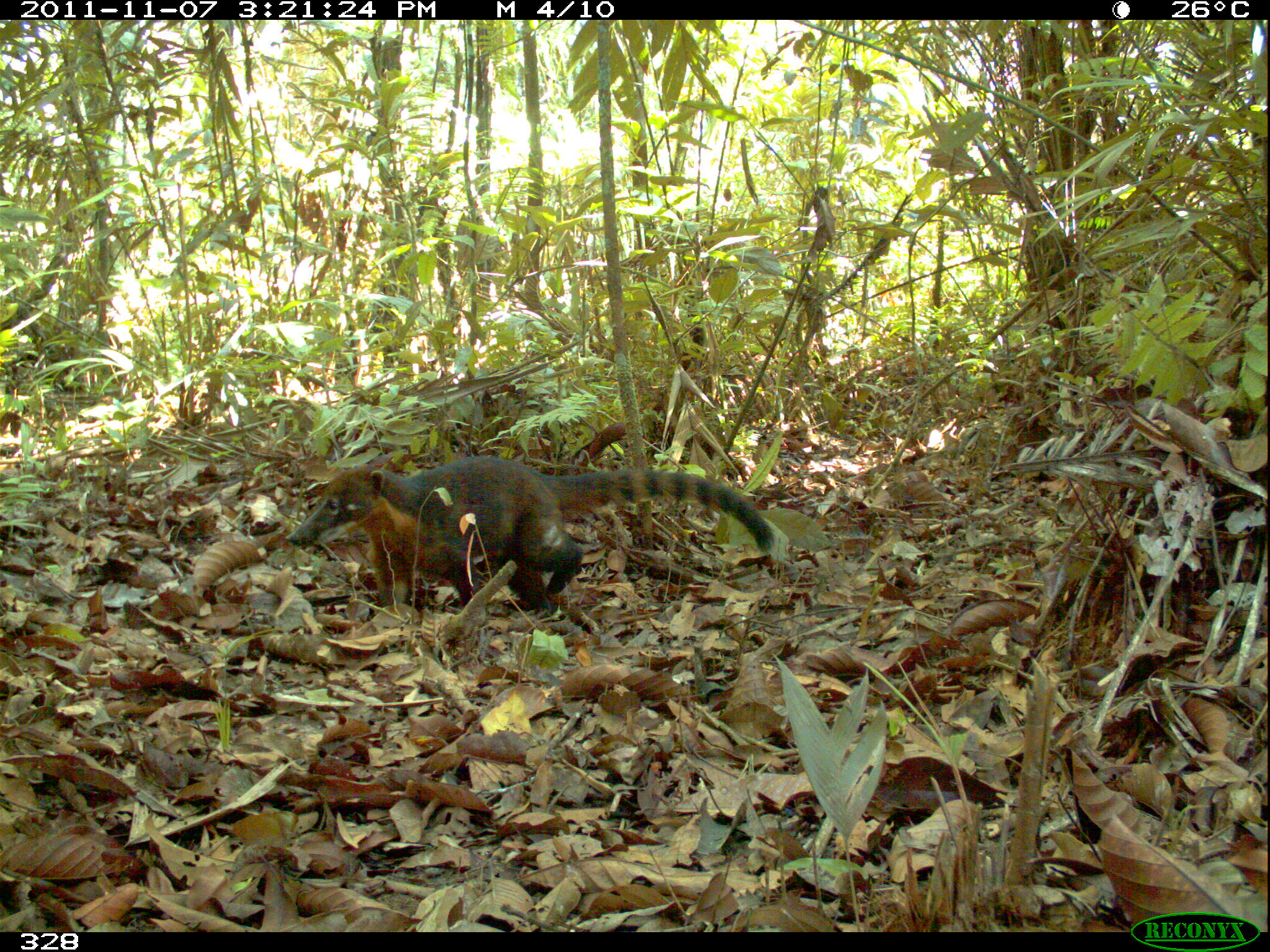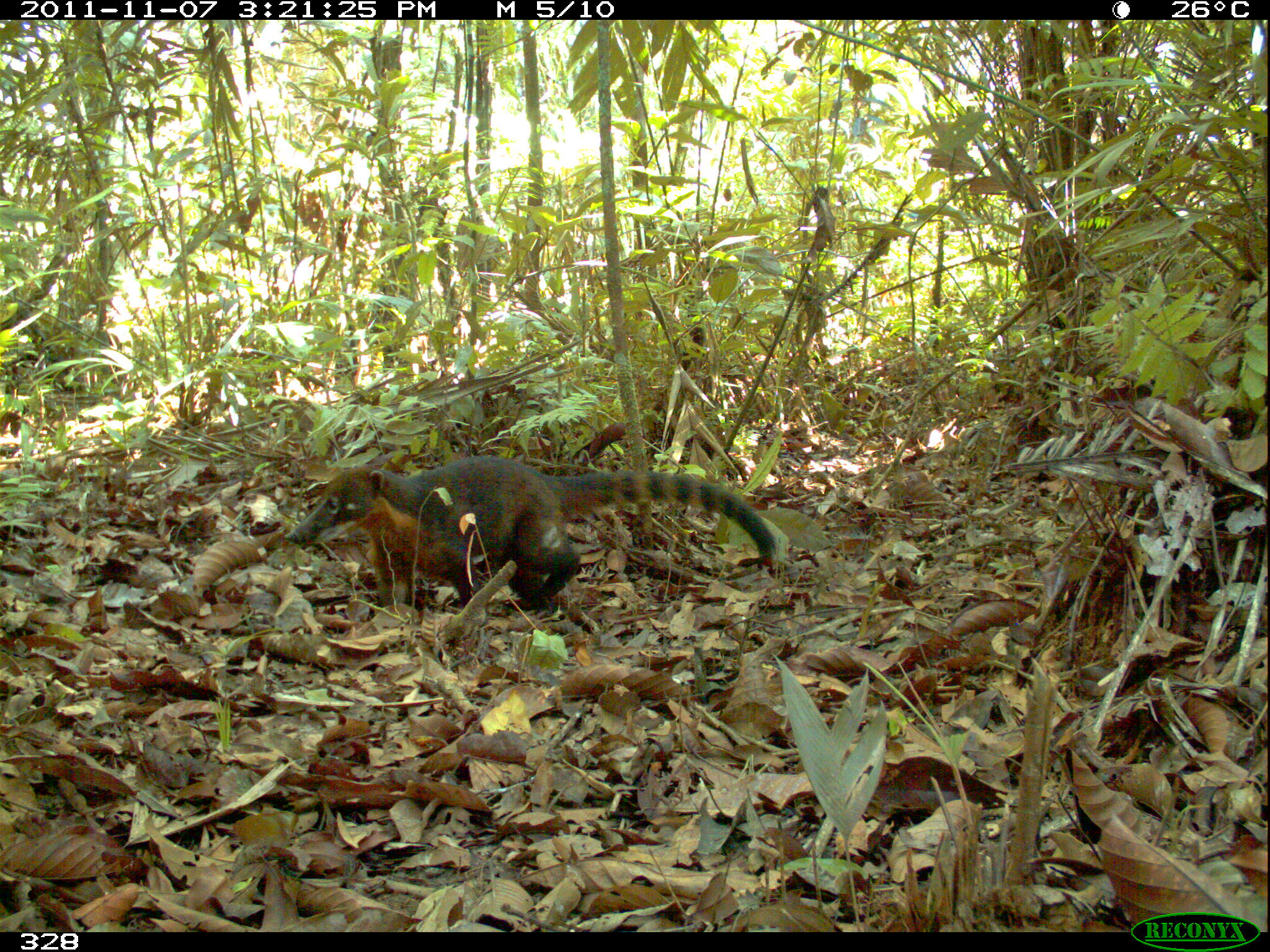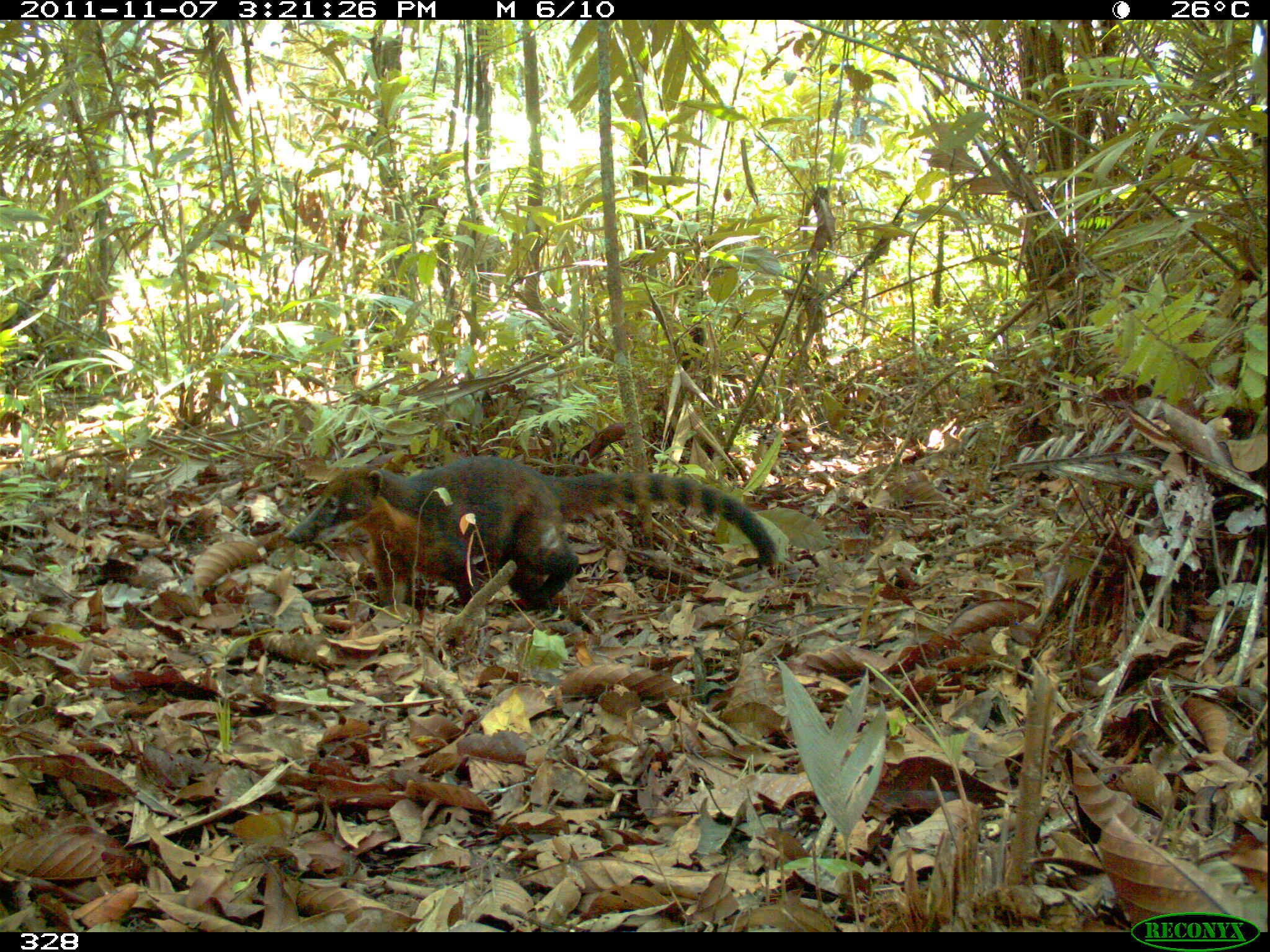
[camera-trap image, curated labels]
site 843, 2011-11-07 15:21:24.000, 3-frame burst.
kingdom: Animalia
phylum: Chordata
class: Mammalia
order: Carnivora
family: Procyonidae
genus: Nasua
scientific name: Nasua nasua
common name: south american coati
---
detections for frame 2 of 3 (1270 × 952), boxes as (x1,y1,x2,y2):
nasua nasua: (283,453,778,608)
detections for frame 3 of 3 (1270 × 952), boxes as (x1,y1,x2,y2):
nasua nasua: (281,453,777,609)